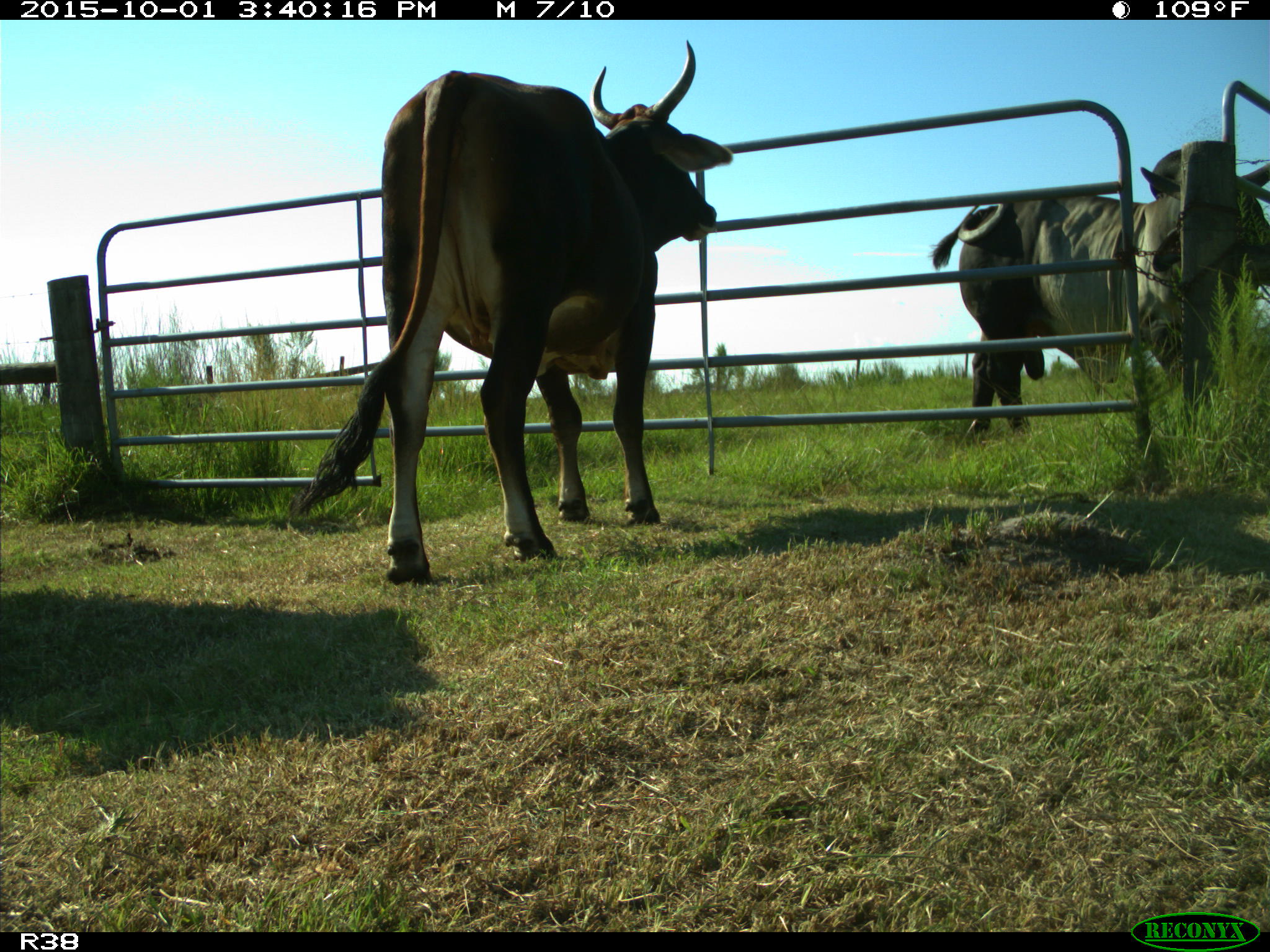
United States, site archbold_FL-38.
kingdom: Animalia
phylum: Chordata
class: Mammalia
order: Artiodactyla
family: Bovidae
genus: Bos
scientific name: Bos taurus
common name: domestic cow